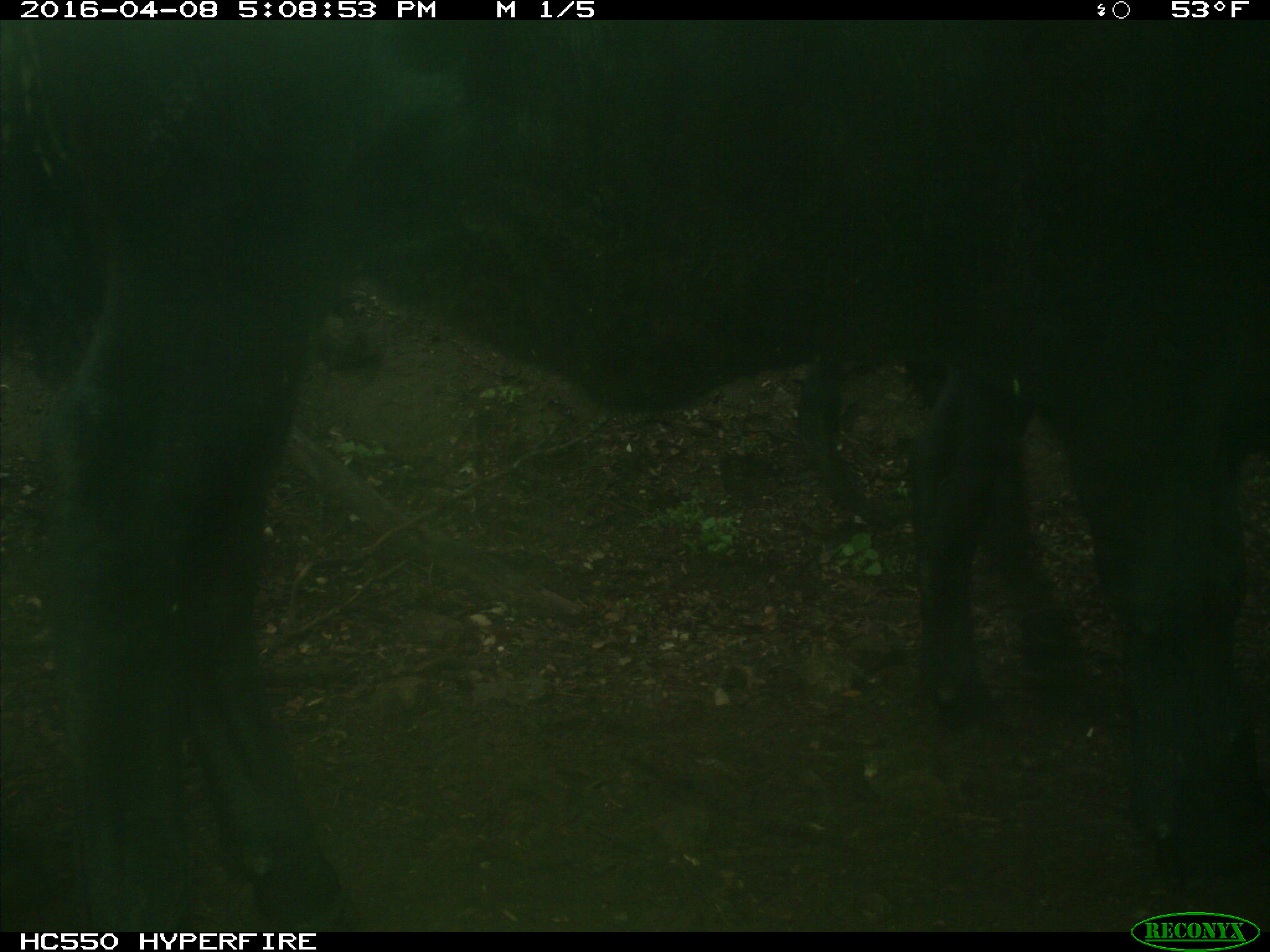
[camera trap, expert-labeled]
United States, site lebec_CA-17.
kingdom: Animalia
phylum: Chordata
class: Mammalia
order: Artiodactyla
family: Bovidae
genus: Bos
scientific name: Bos taurus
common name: domestic cow